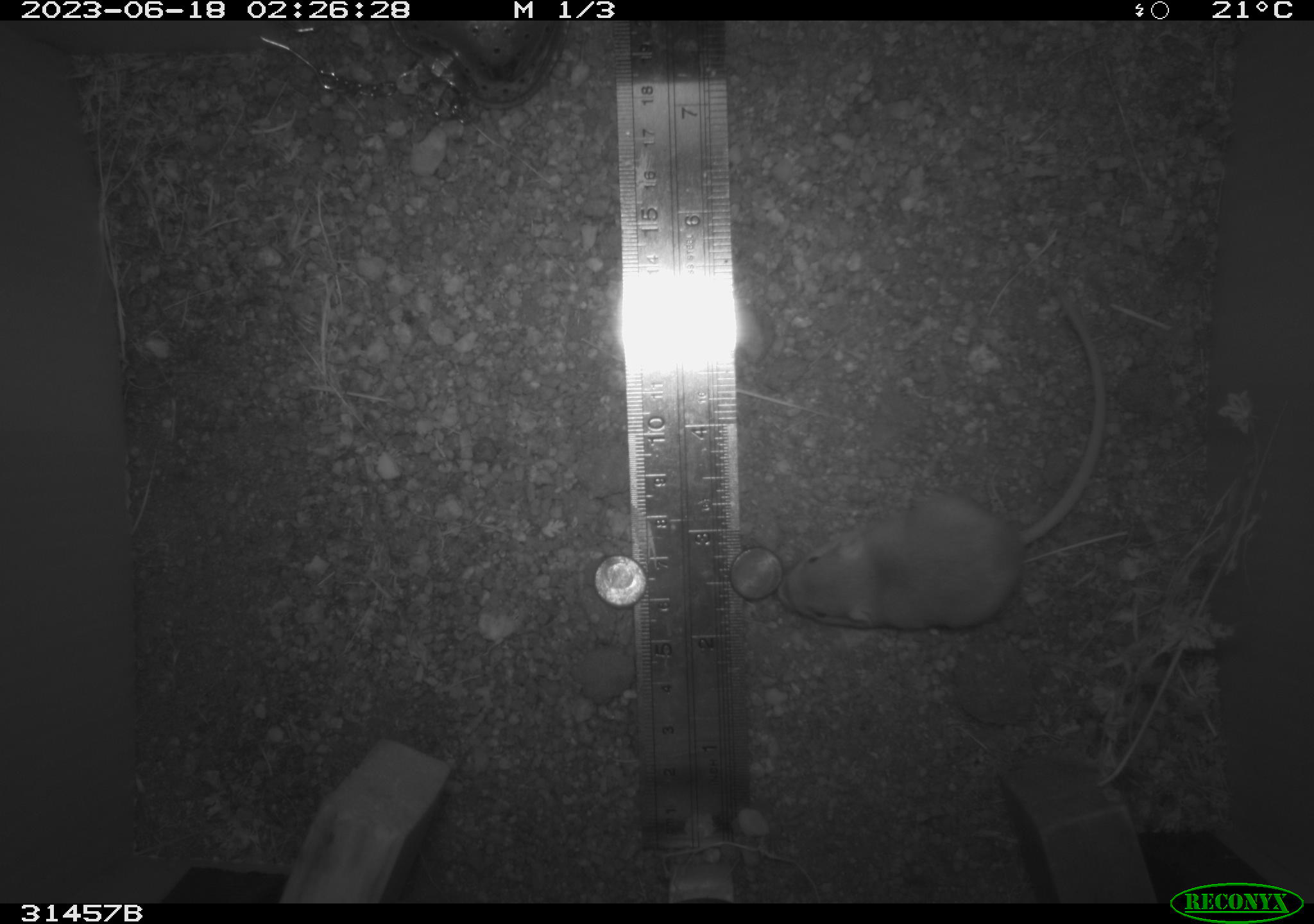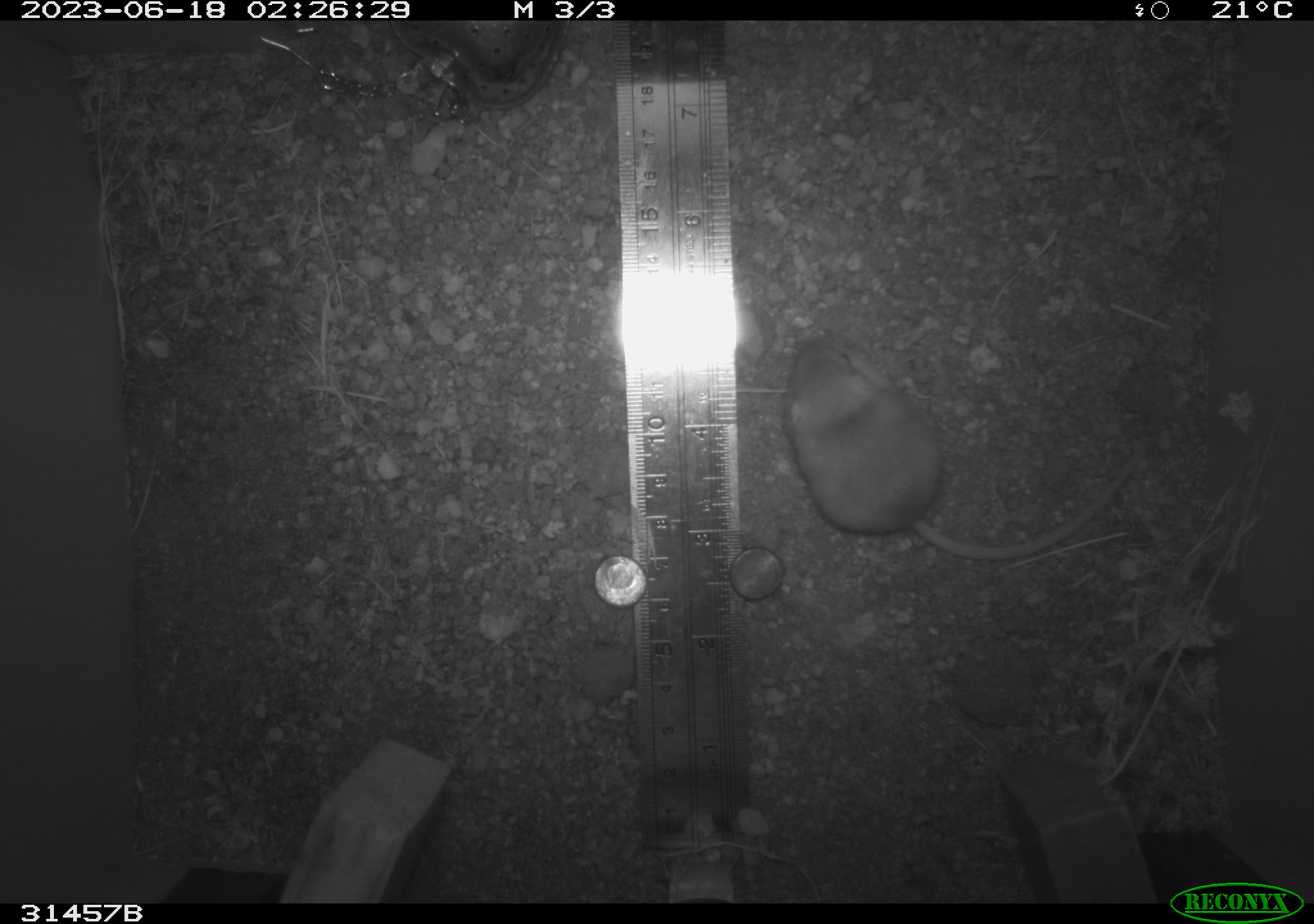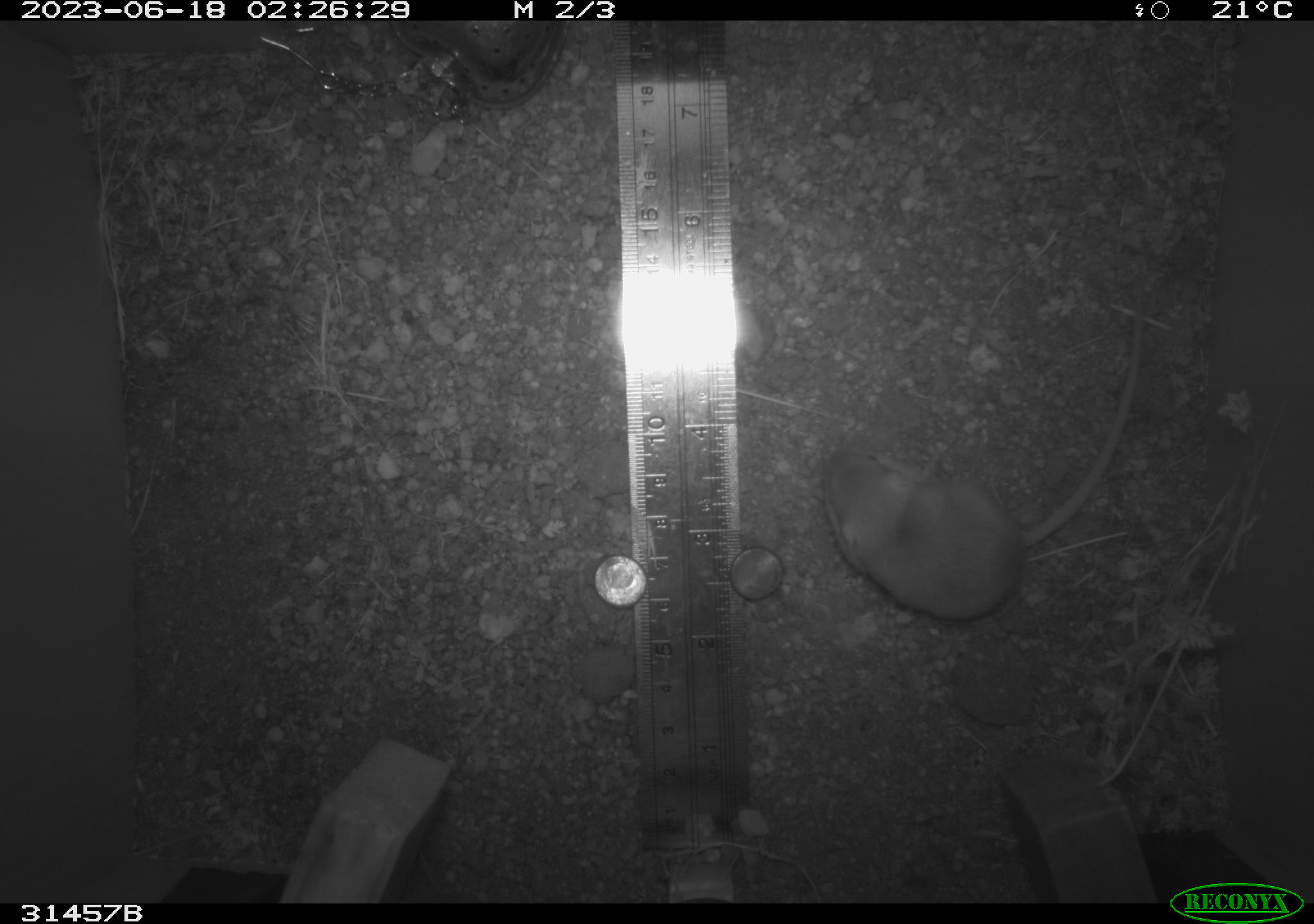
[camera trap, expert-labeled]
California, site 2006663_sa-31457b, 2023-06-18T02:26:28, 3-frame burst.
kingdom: Animalia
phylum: Chordata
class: Mammalia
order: Rodentia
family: Heteromyidae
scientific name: Heteromyidae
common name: kangaroo rats and pocket mice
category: heteromyidae family